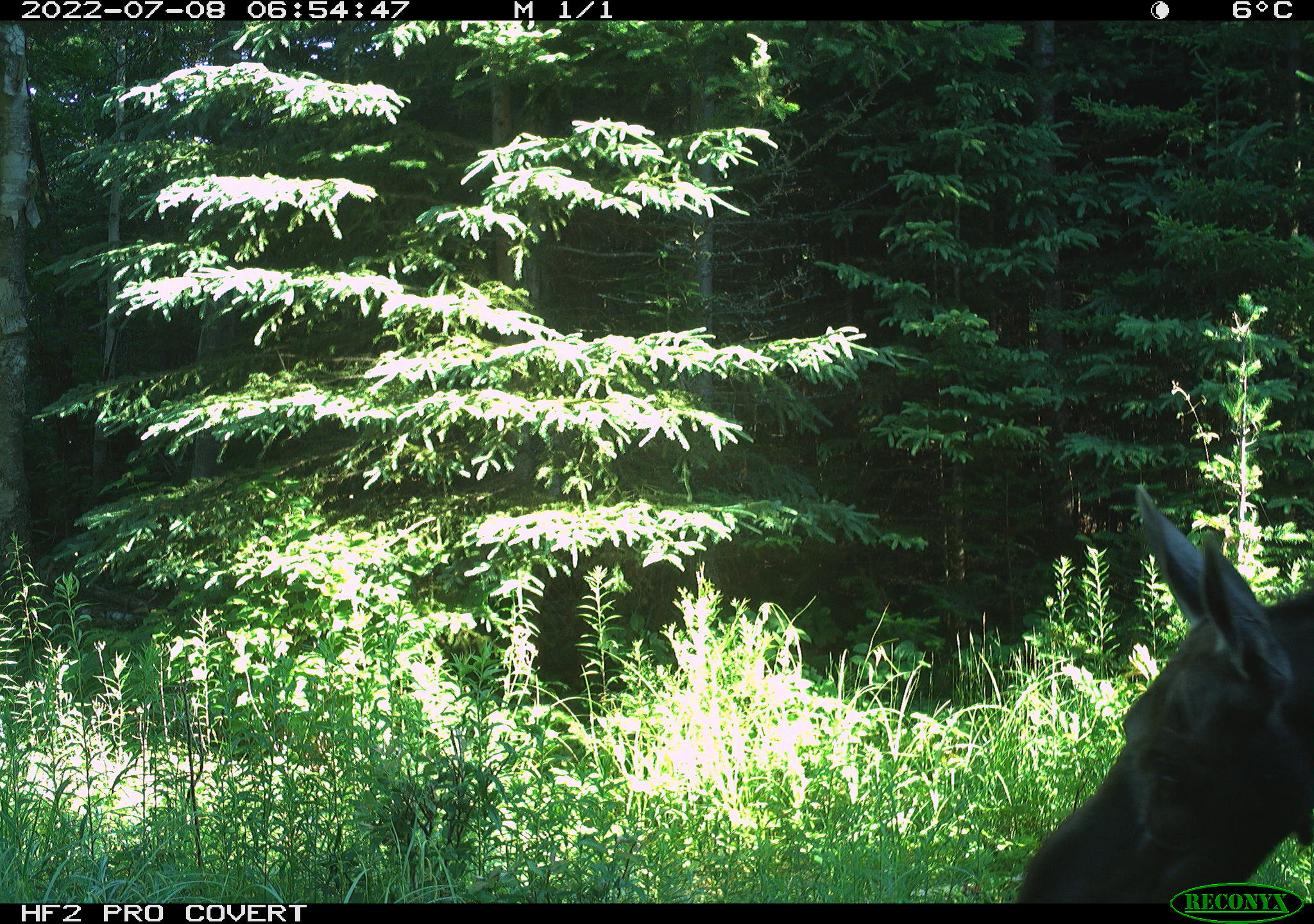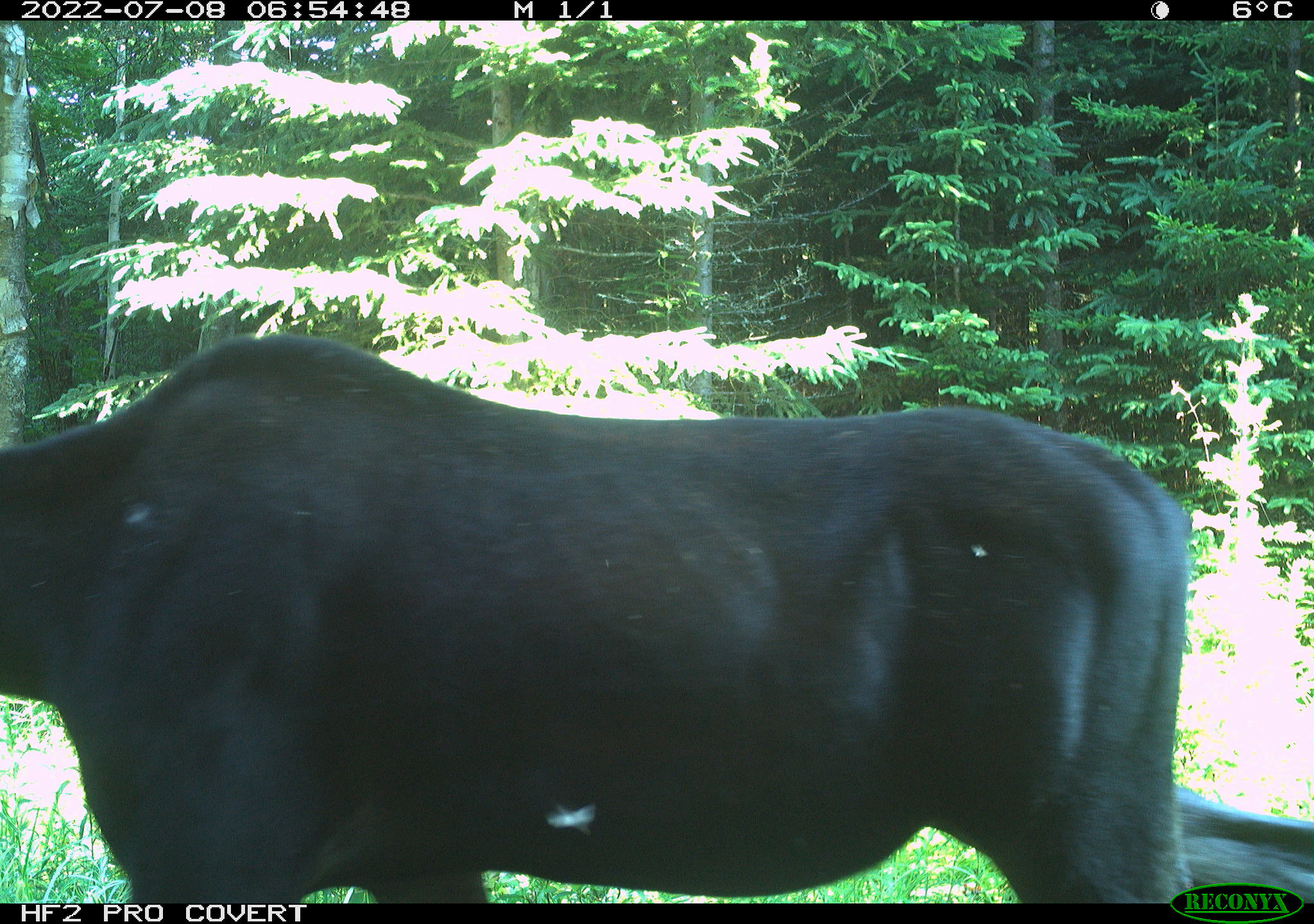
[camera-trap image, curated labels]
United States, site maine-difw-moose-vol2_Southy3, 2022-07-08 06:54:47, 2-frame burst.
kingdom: Animalia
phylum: Chordata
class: Mammalia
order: Artiodactyla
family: Cervidae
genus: Alces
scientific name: Alces alces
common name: moose